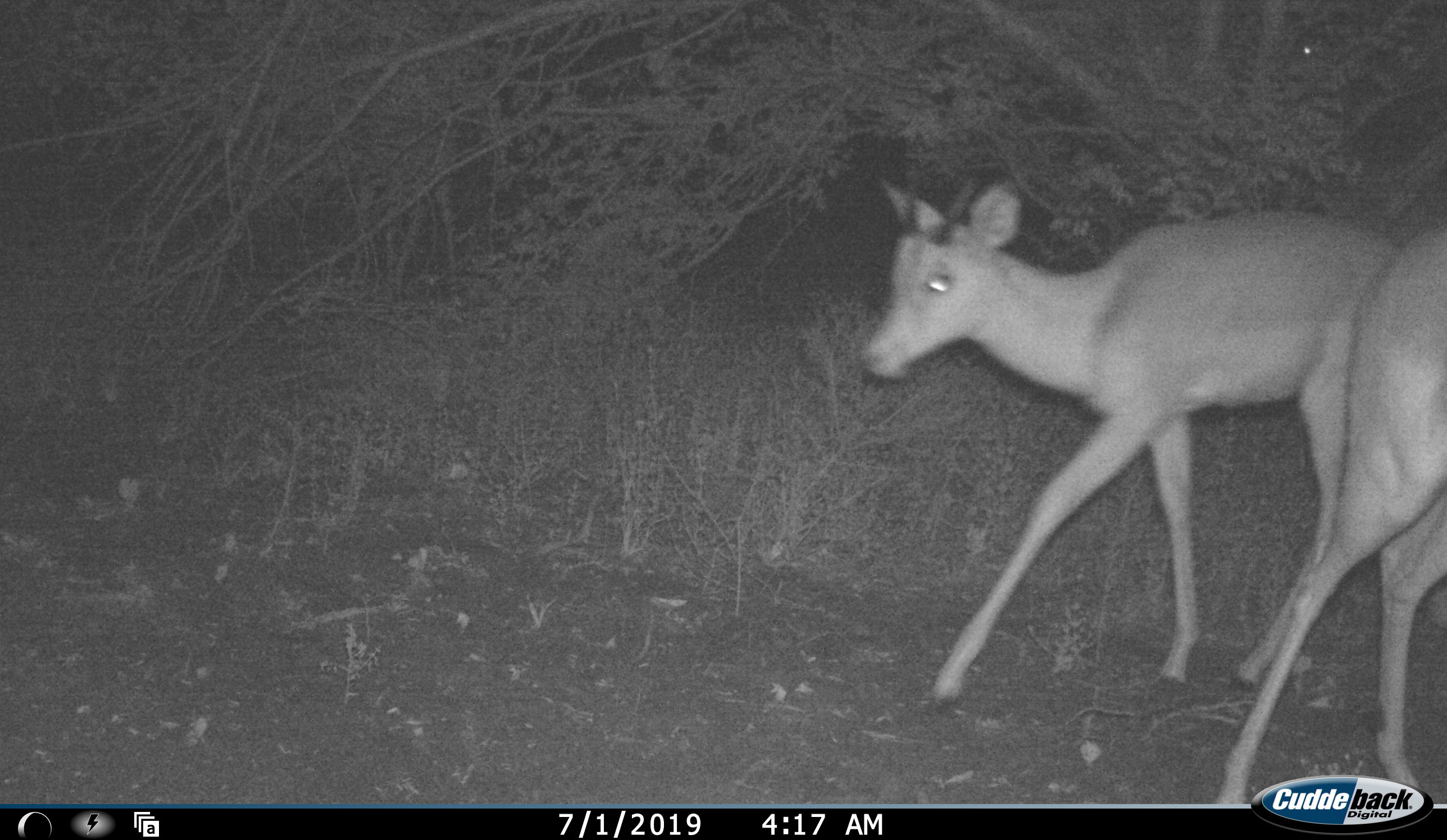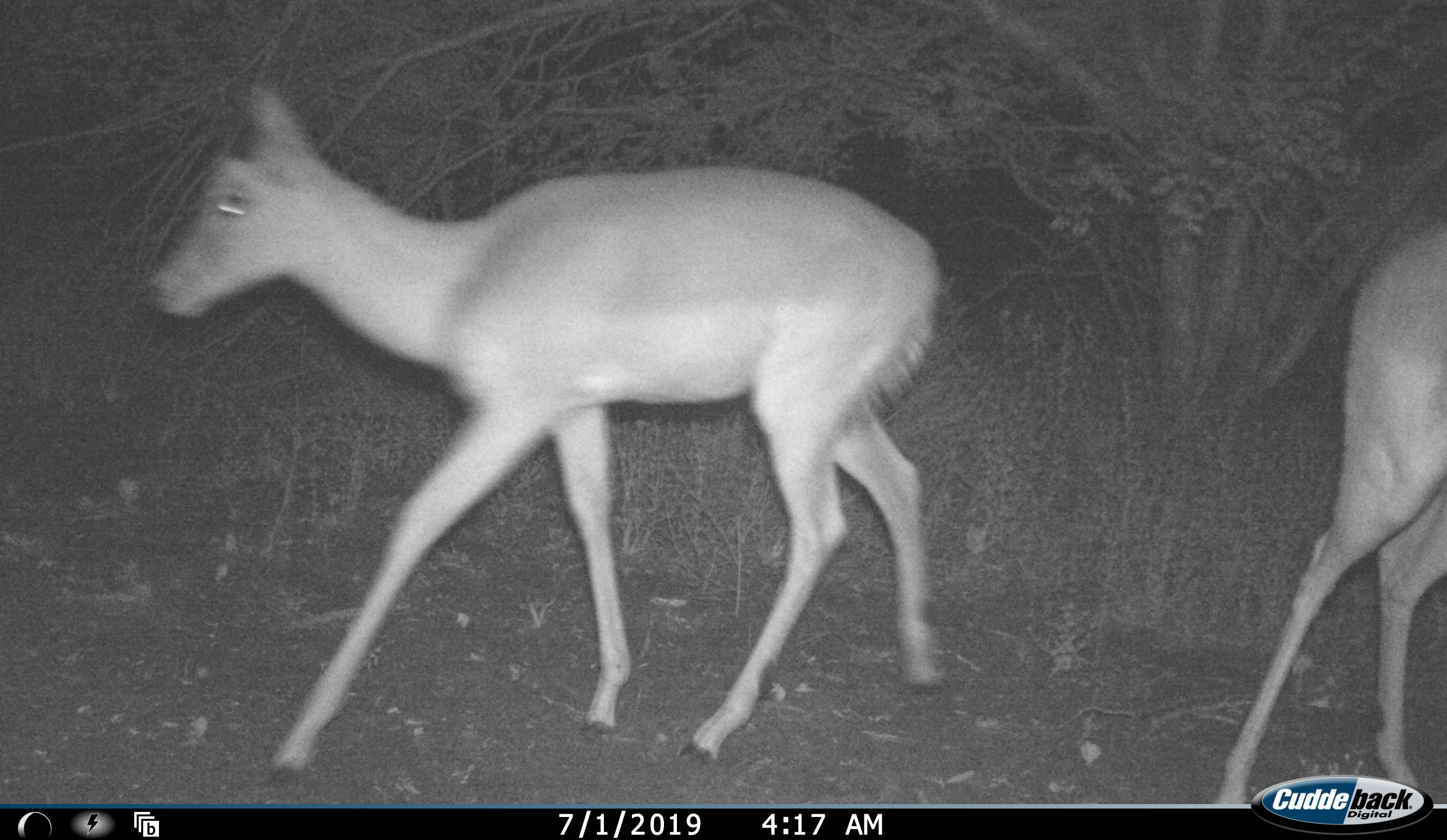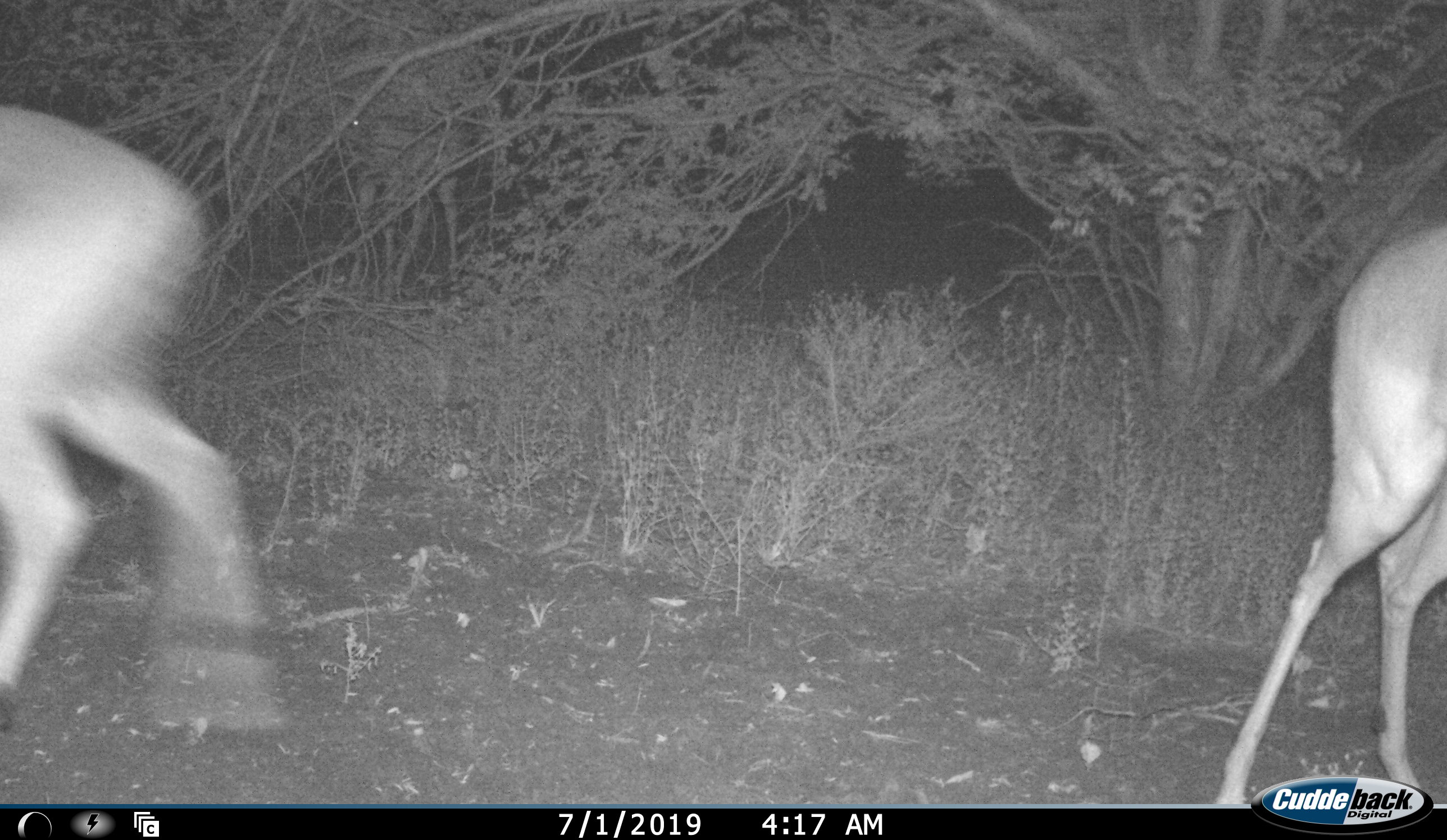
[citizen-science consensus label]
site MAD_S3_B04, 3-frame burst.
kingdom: Animalia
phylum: Chordata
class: Mammalia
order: Artiodactyla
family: Bovidae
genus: Aepyceros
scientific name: Aepyceros melampus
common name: impala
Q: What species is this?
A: Impala (Aepyceros melampus).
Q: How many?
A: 2.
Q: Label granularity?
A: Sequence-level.